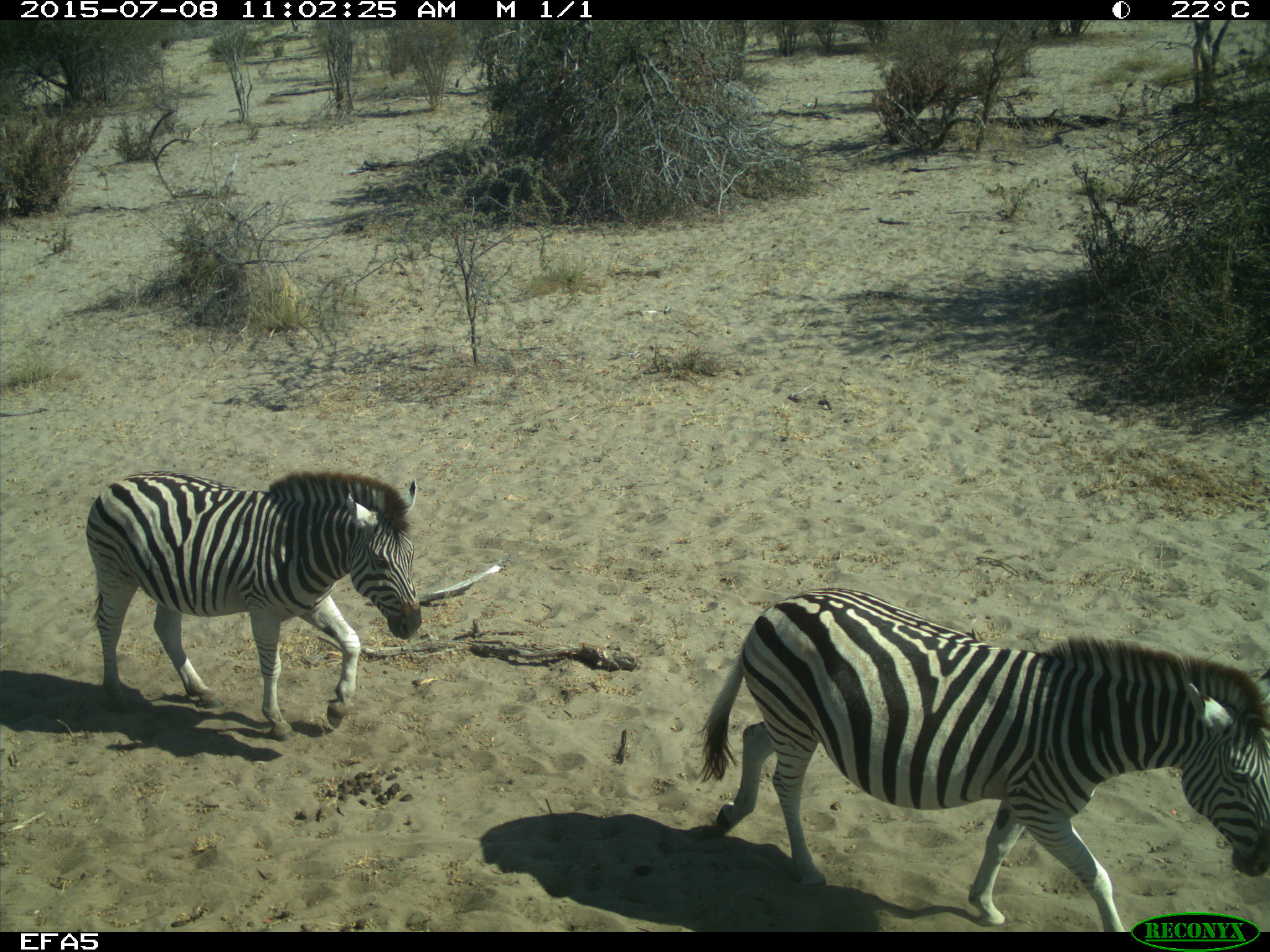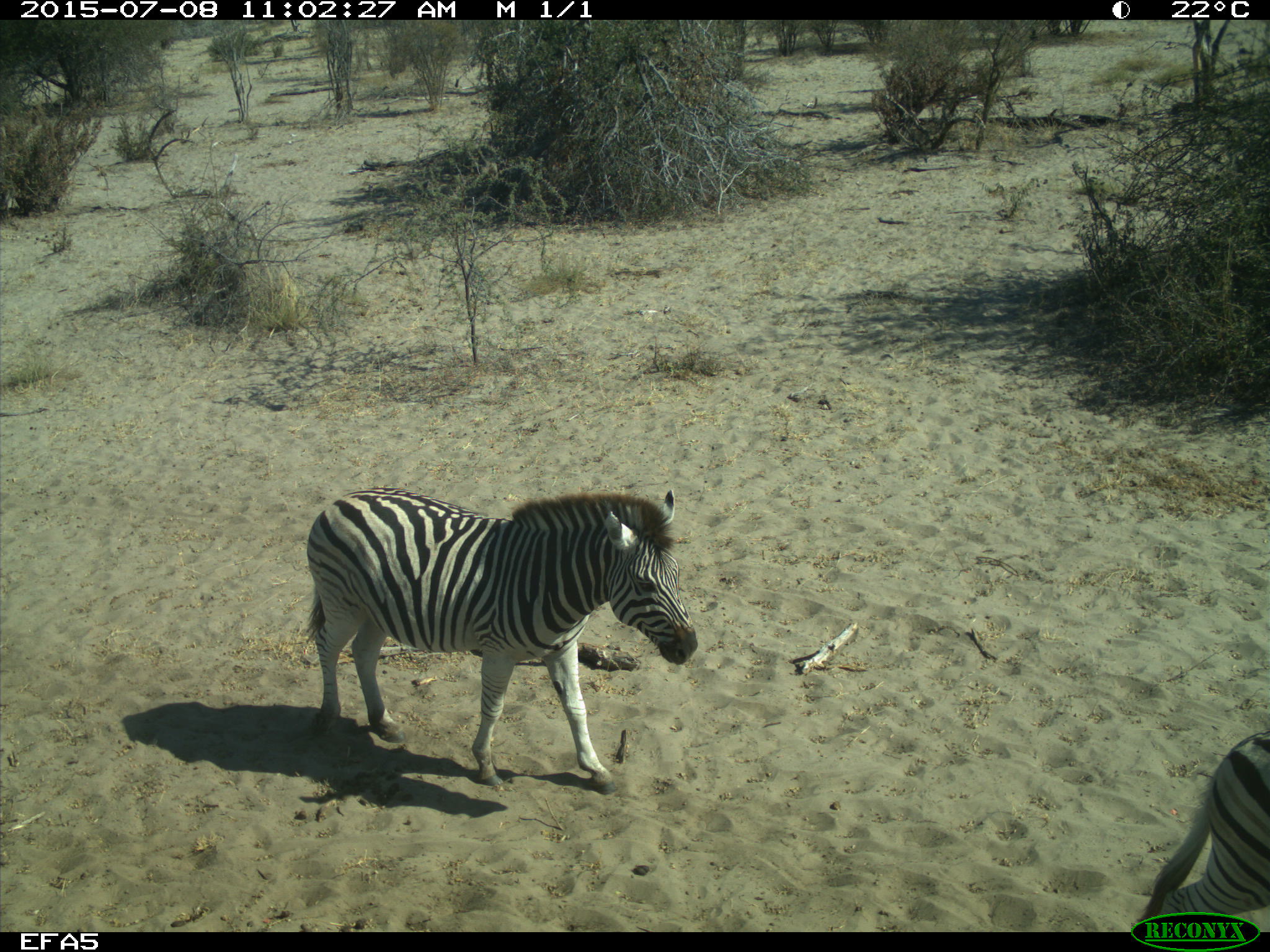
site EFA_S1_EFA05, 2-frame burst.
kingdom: Animalia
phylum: Chordata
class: Mammalia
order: Perissodactyla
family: Equidae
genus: Equus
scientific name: Equus quagga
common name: plains zebra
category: zebraplains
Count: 2.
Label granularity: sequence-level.